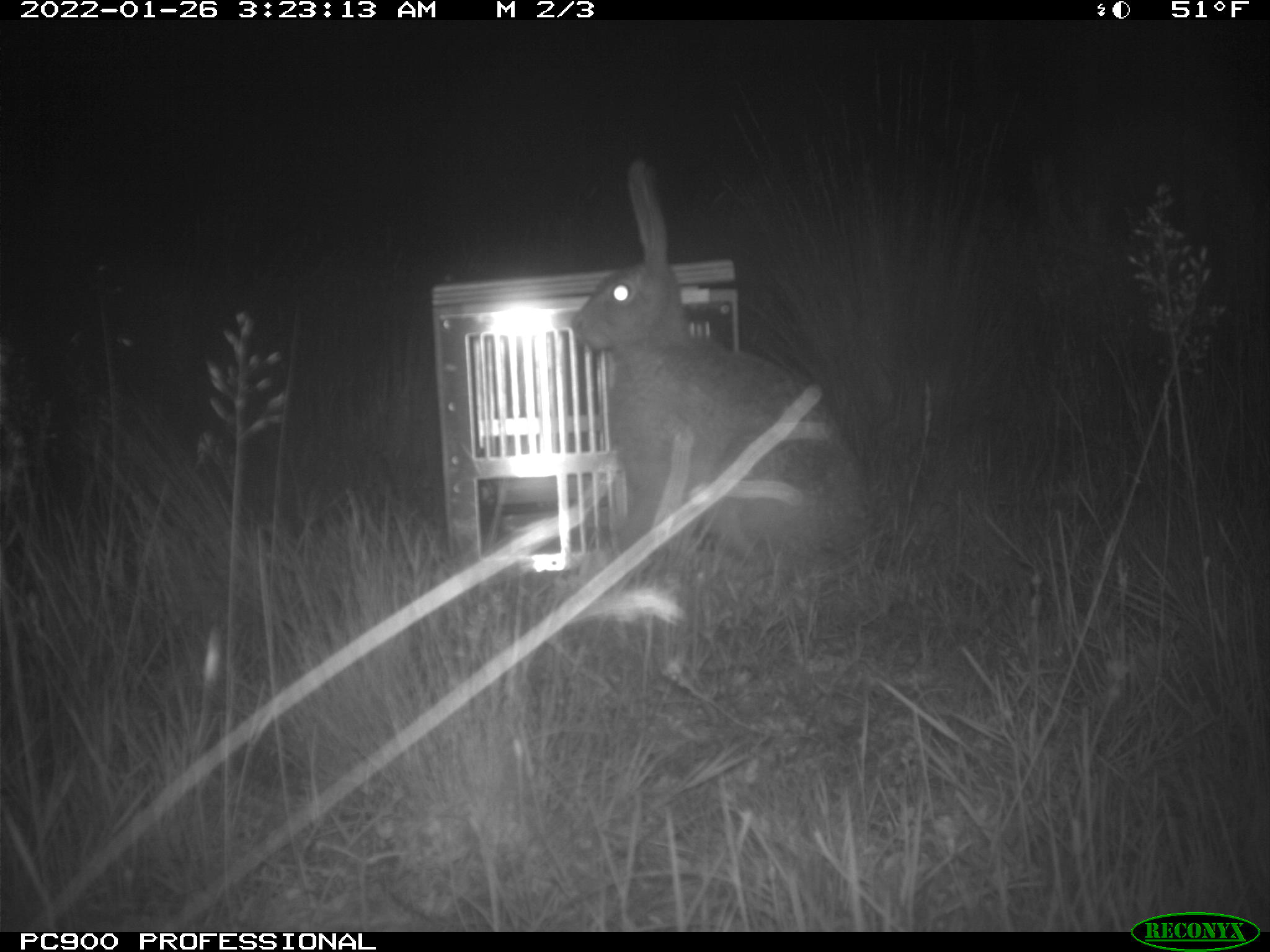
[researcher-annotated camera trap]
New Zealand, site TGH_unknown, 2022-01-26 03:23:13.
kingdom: Animalia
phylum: Chordata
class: Mammalia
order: Lagomorpha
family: Leporidae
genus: Lepus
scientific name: Lepus europaeus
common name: brown hare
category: hare